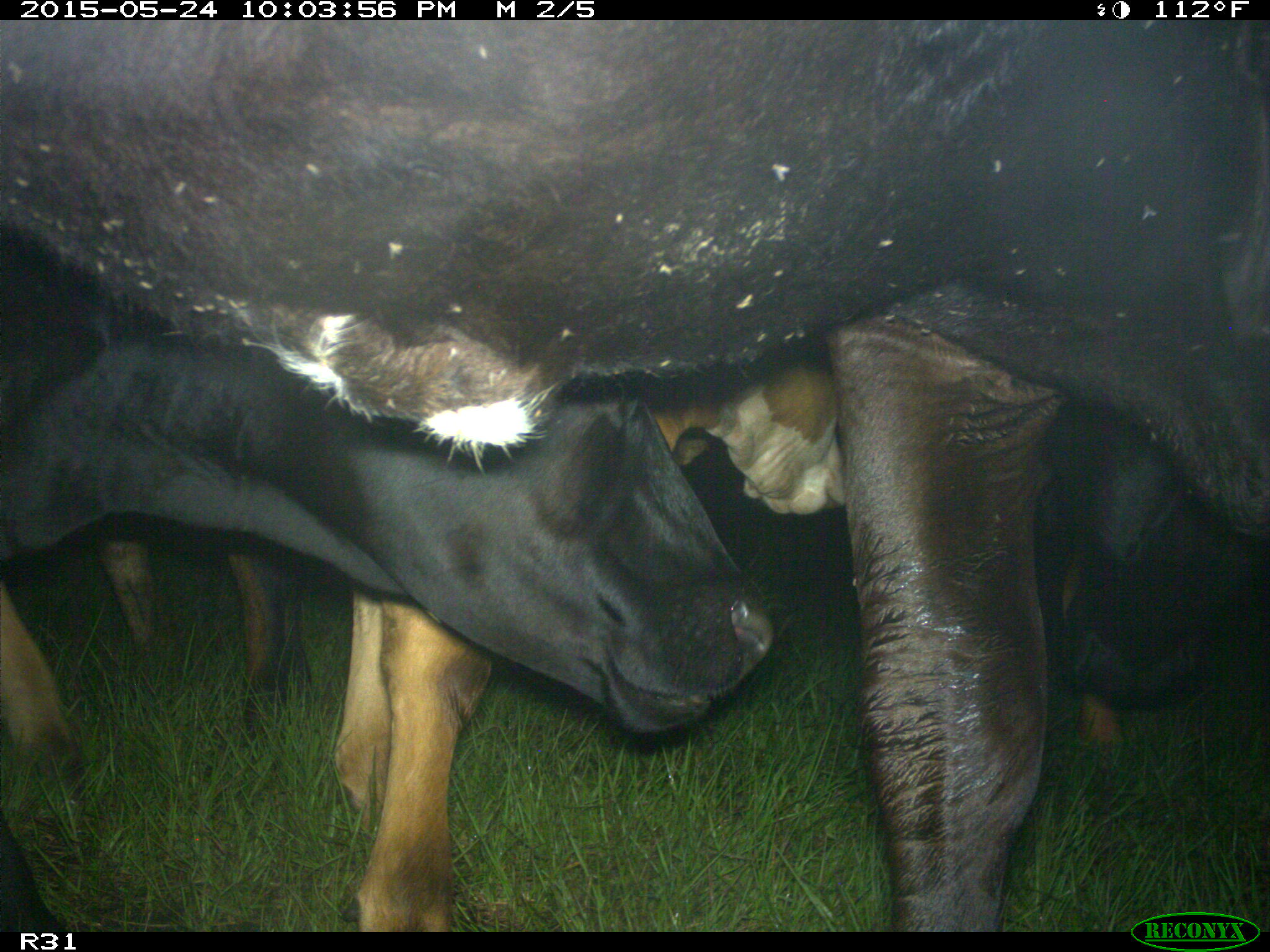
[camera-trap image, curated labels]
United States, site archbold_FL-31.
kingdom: Animalia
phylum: Chordata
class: Mammalia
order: Artiodactyla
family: Bovidae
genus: Bos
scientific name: Bos taurus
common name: domestic cow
Bos taurus (domestic cow).